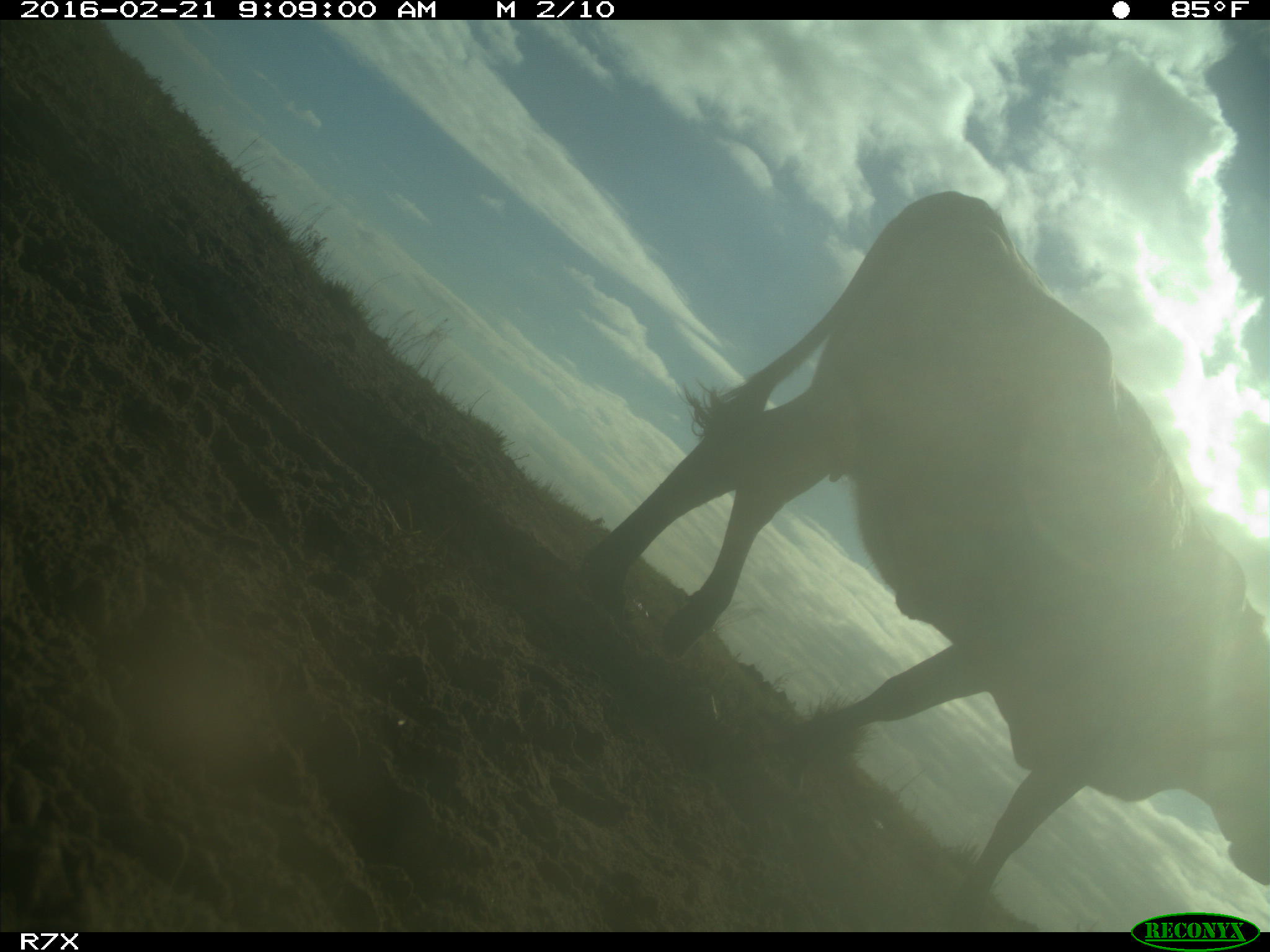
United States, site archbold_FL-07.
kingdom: Animalia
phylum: Chordata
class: Mammalia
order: Artiodactyla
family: Bovidae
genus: Bos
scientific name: Bos taurus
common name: domestic cow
Bos taurus (domestic cow).